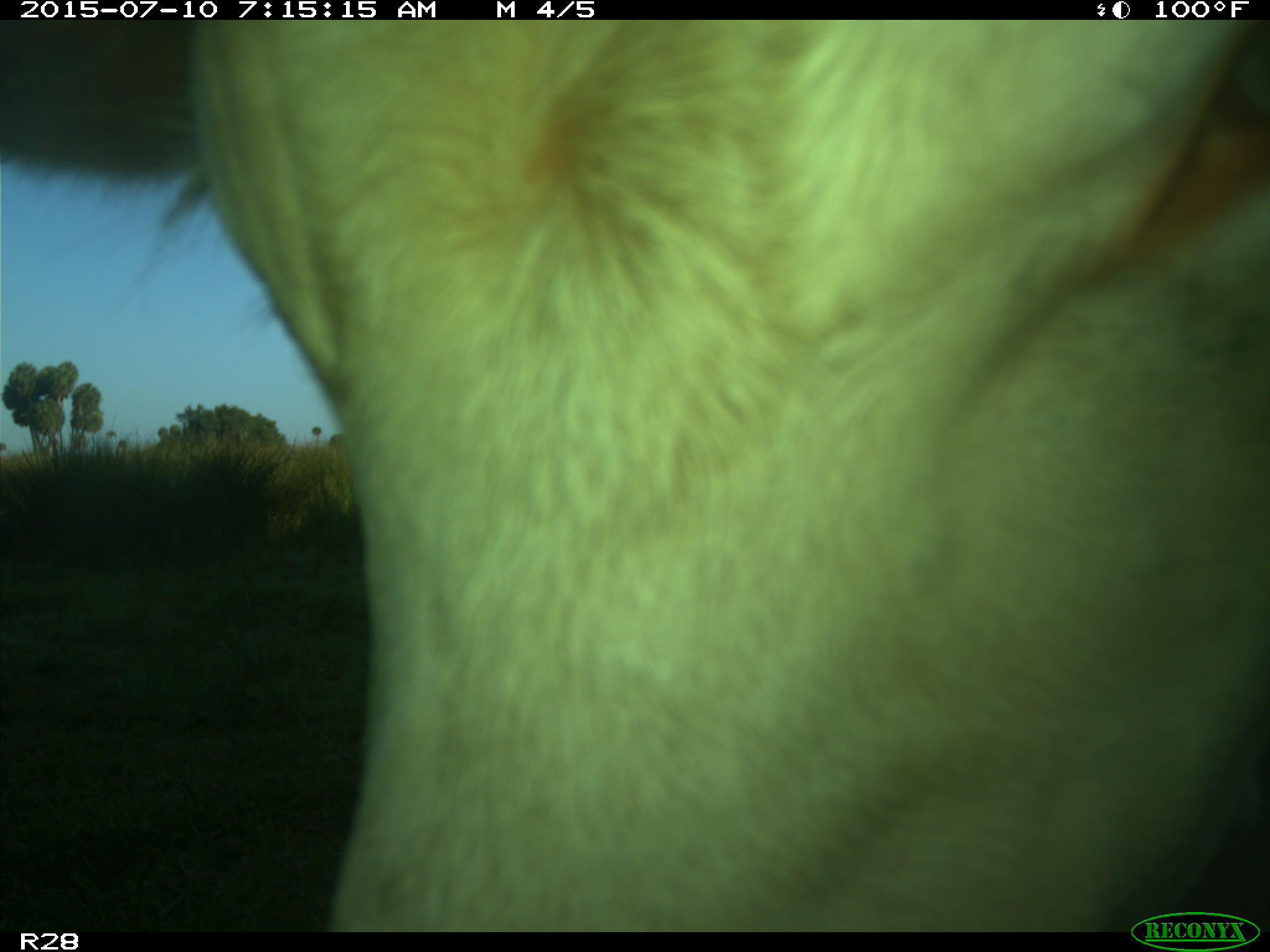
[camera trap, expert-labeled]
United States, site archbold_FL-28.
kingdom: Animalia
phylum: Chordata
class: Mammalia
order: Artiodactyla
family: Bovidae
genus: Bos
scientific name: Bos taurus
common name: domestic cow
Bos taurus (domestic cow).